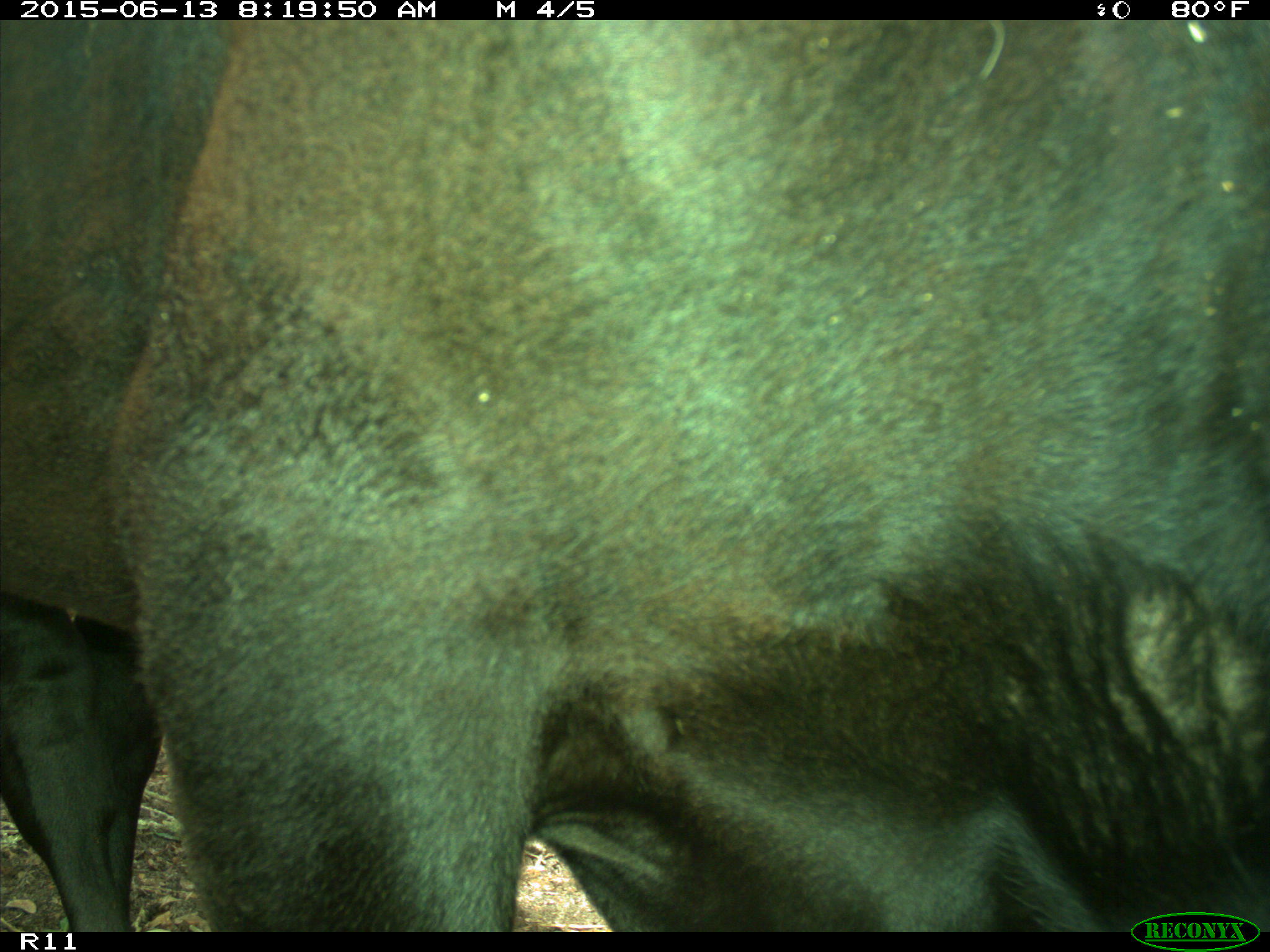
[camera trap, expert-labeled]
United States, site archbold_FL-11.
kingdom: Animalia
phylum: Chordata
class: Mammalia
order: Artiodactyla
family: Bovidae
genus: Bos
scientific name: Bos taurus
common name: domestic cow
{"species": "Bos taurus (domestic cow)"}